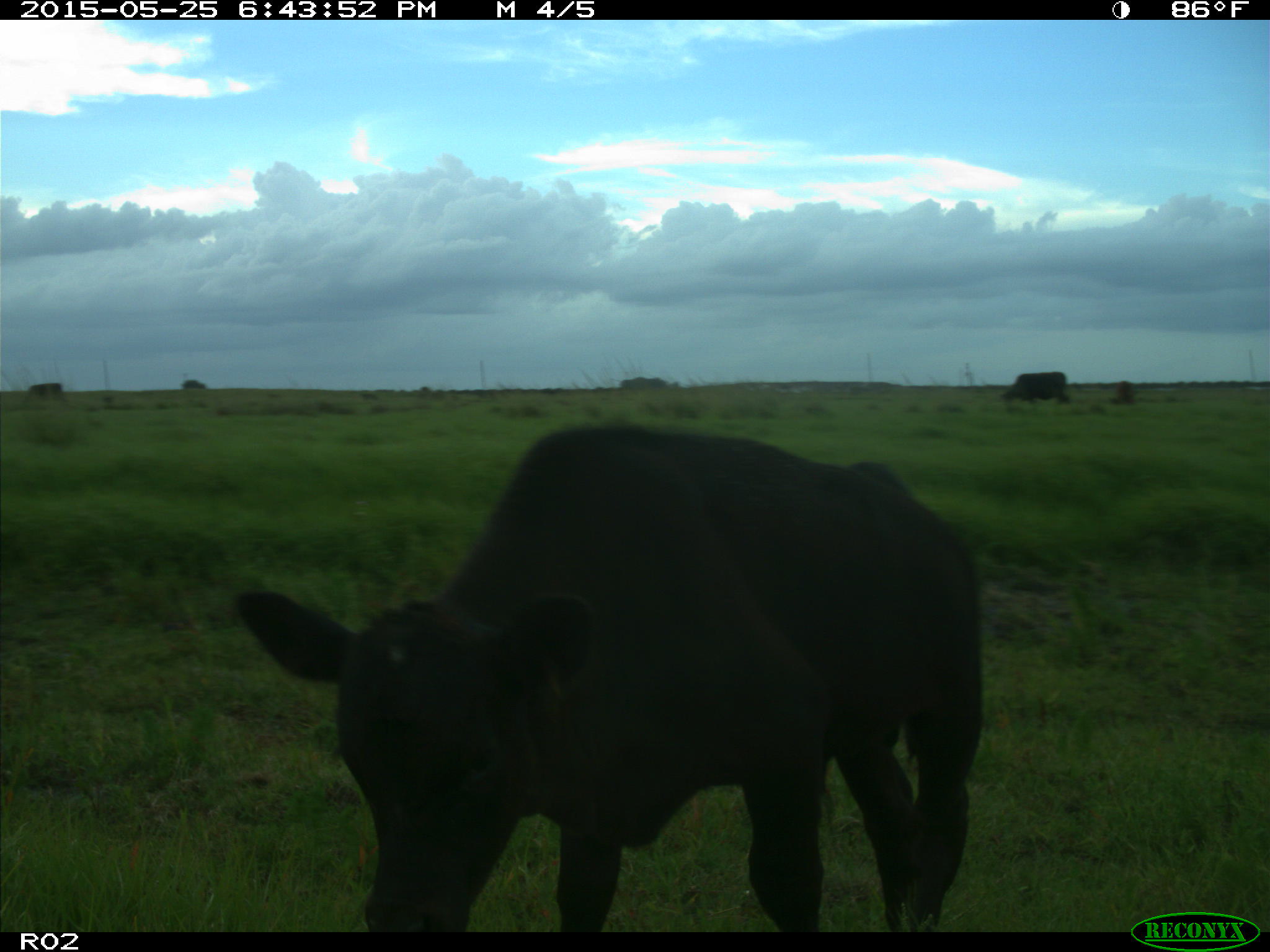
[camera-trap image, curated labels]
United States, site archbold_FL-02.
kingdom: Animalia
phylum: Chordata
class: Mammalia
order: Artiodactyla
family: Bovidae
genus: Bos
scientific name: Bos taurus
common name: domestic cow